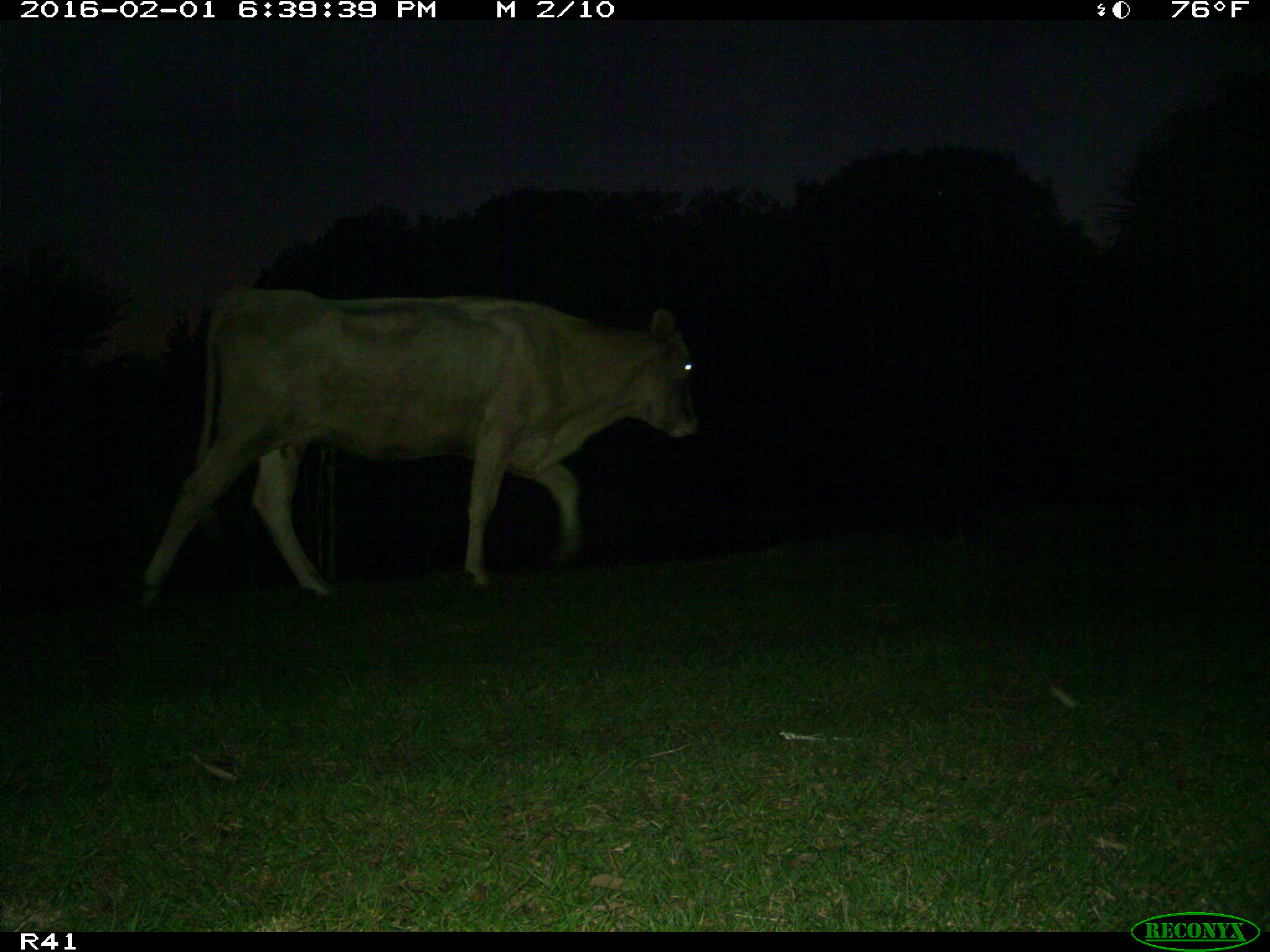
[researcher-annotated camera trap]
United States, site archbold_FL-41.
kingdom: Animalia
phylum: Chordata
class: Mammalia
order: Artiodactyla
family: Bovidae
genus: Bos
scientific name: Bos taurus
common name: domestic cow